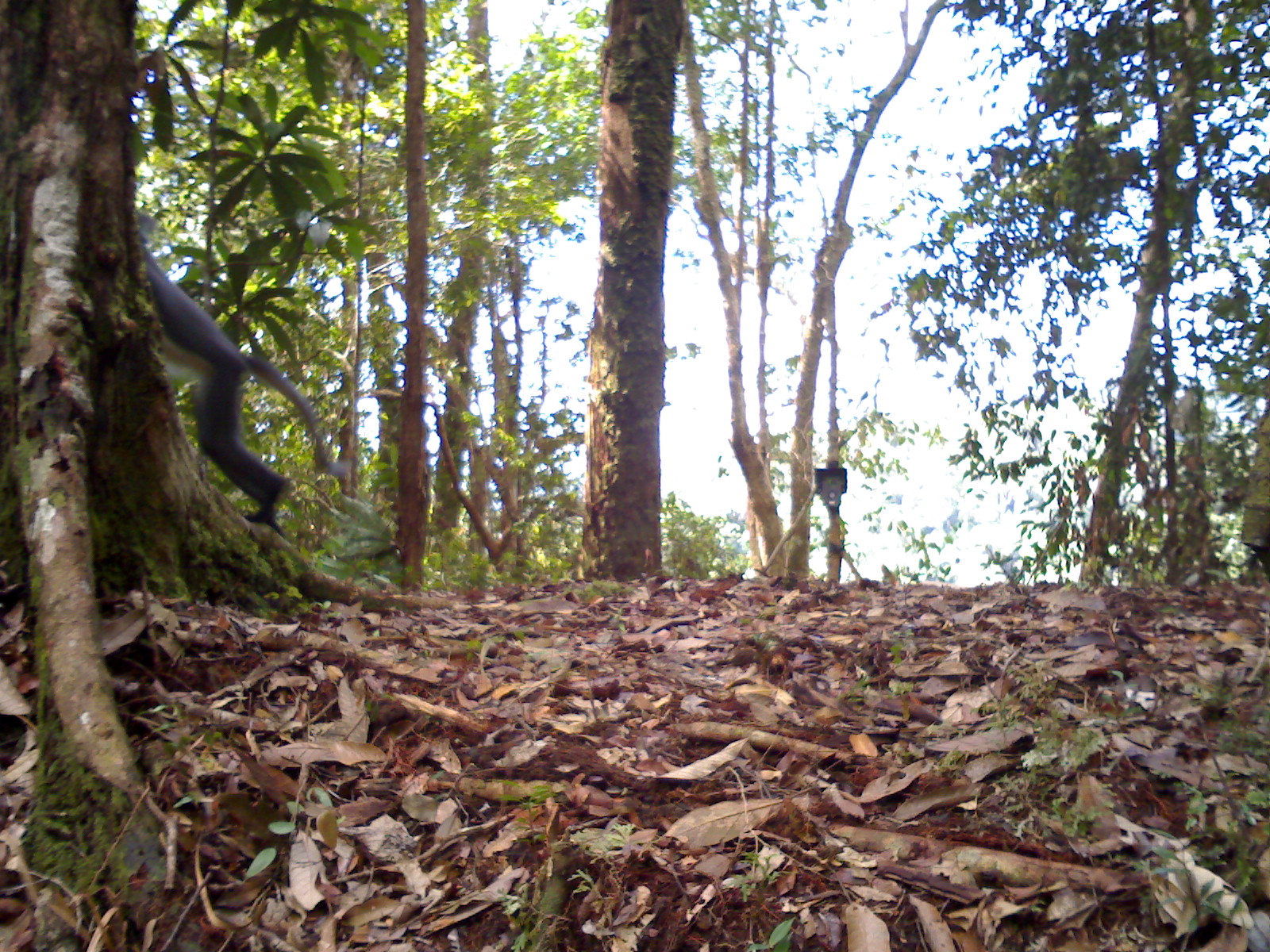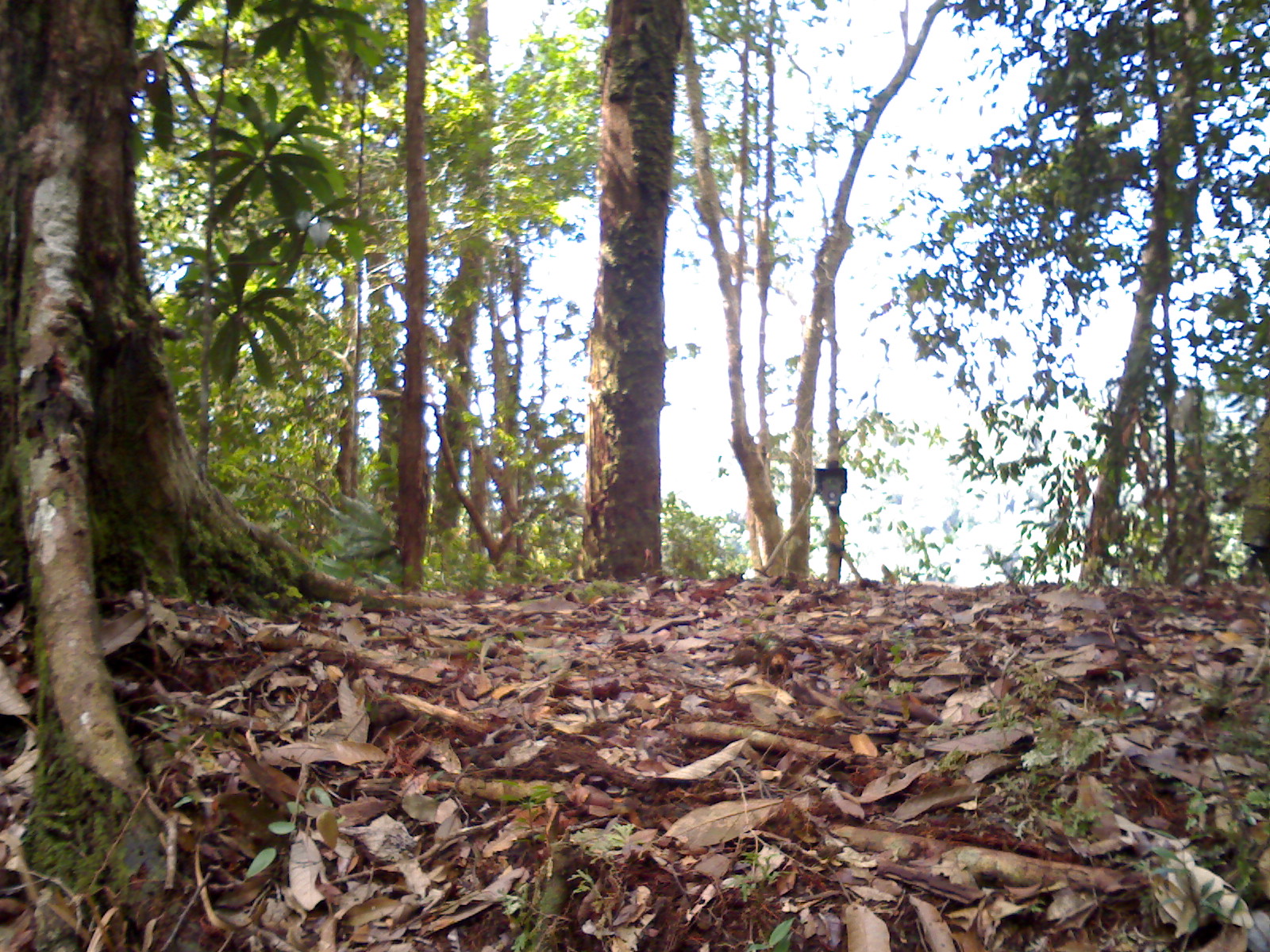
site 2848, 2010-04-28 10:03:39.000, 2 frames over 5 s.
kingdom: Animalia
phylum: Chordata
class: Mammalia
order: Primates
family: Cercopithecidae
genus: Presbytis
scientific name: Presbytis thomasi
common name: thomas’s langur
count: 1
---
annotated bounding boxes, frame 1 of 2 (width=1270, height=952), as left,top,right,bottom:
presbytis thomasi: 139,209,354,534